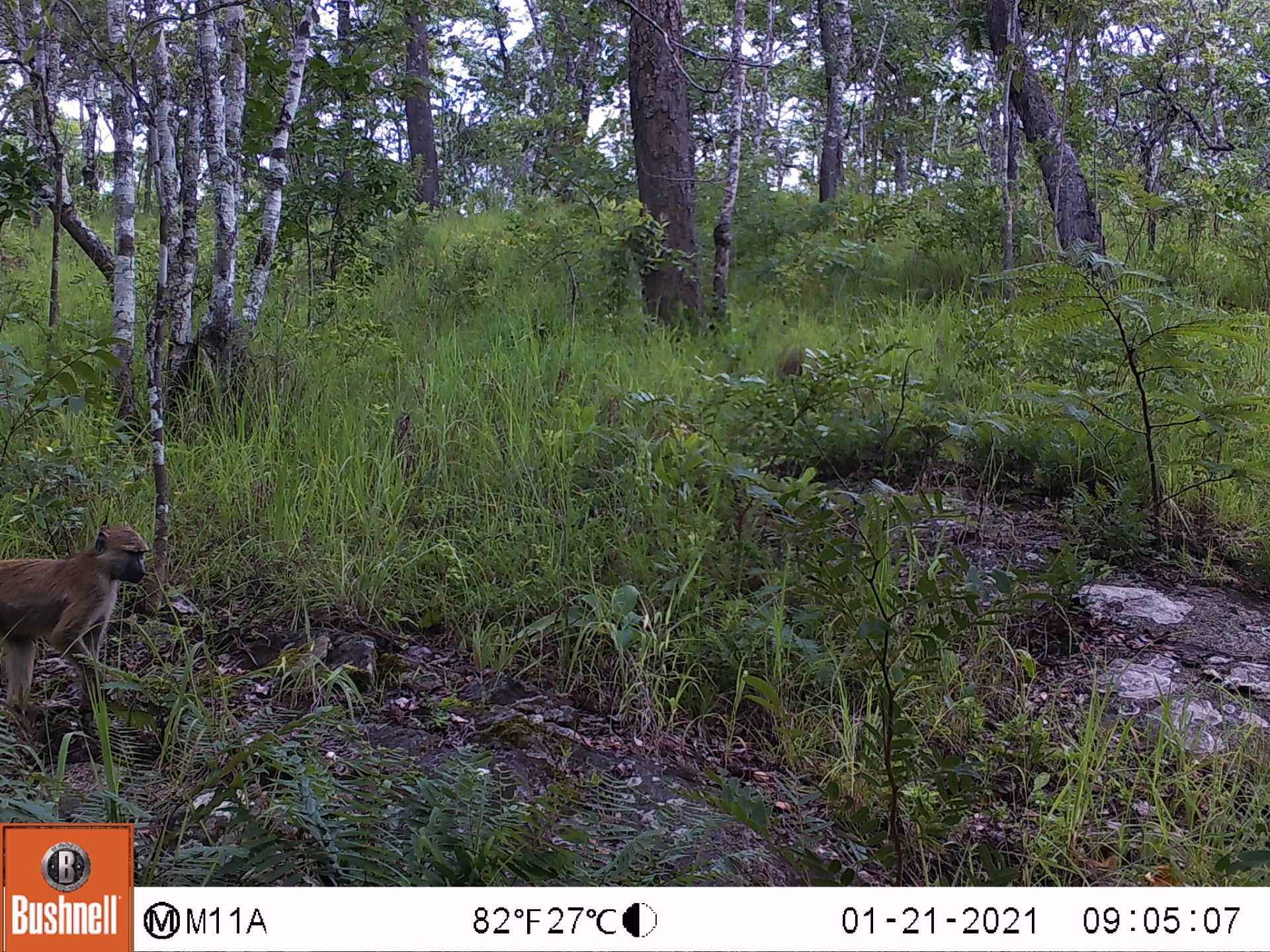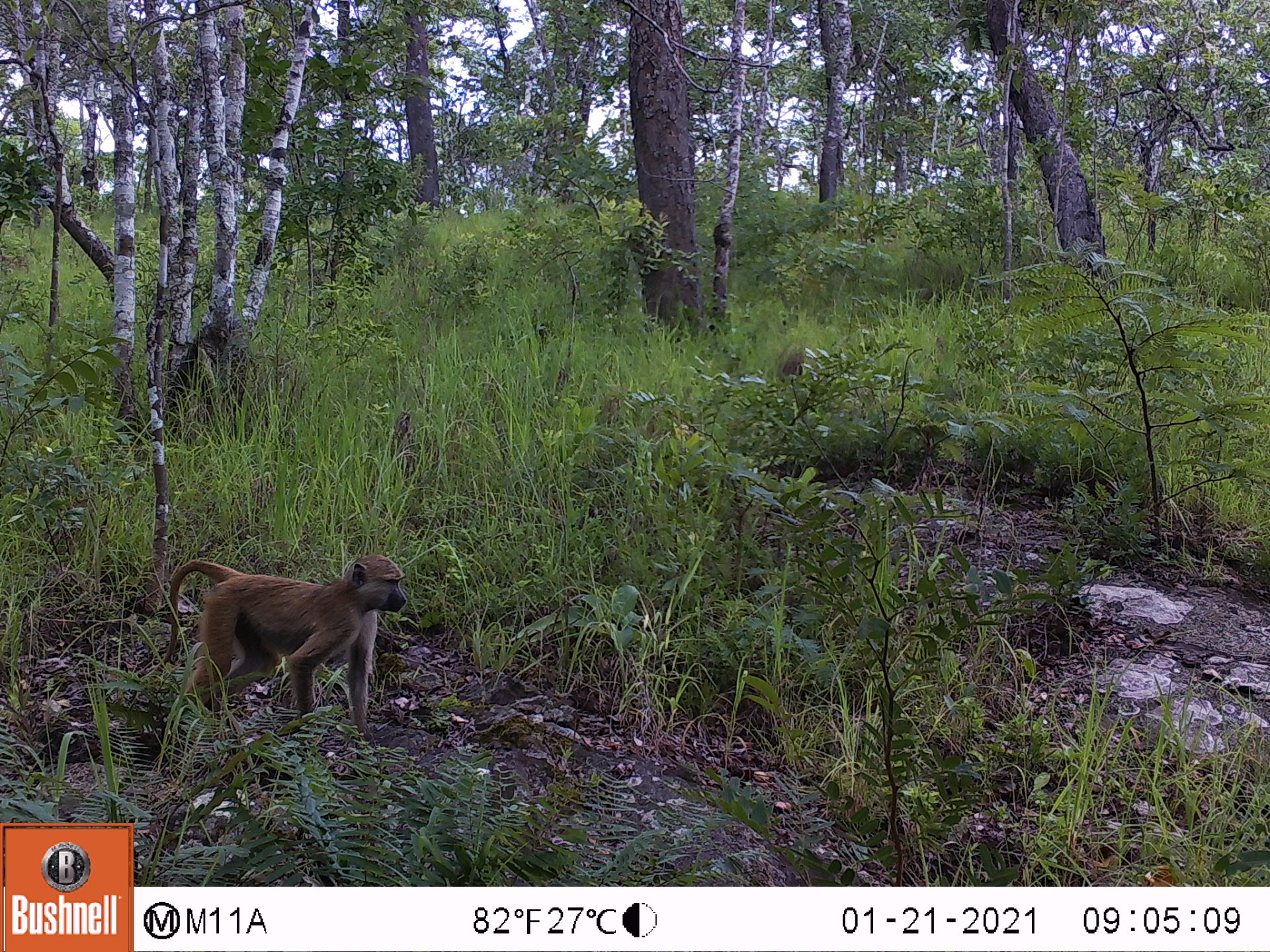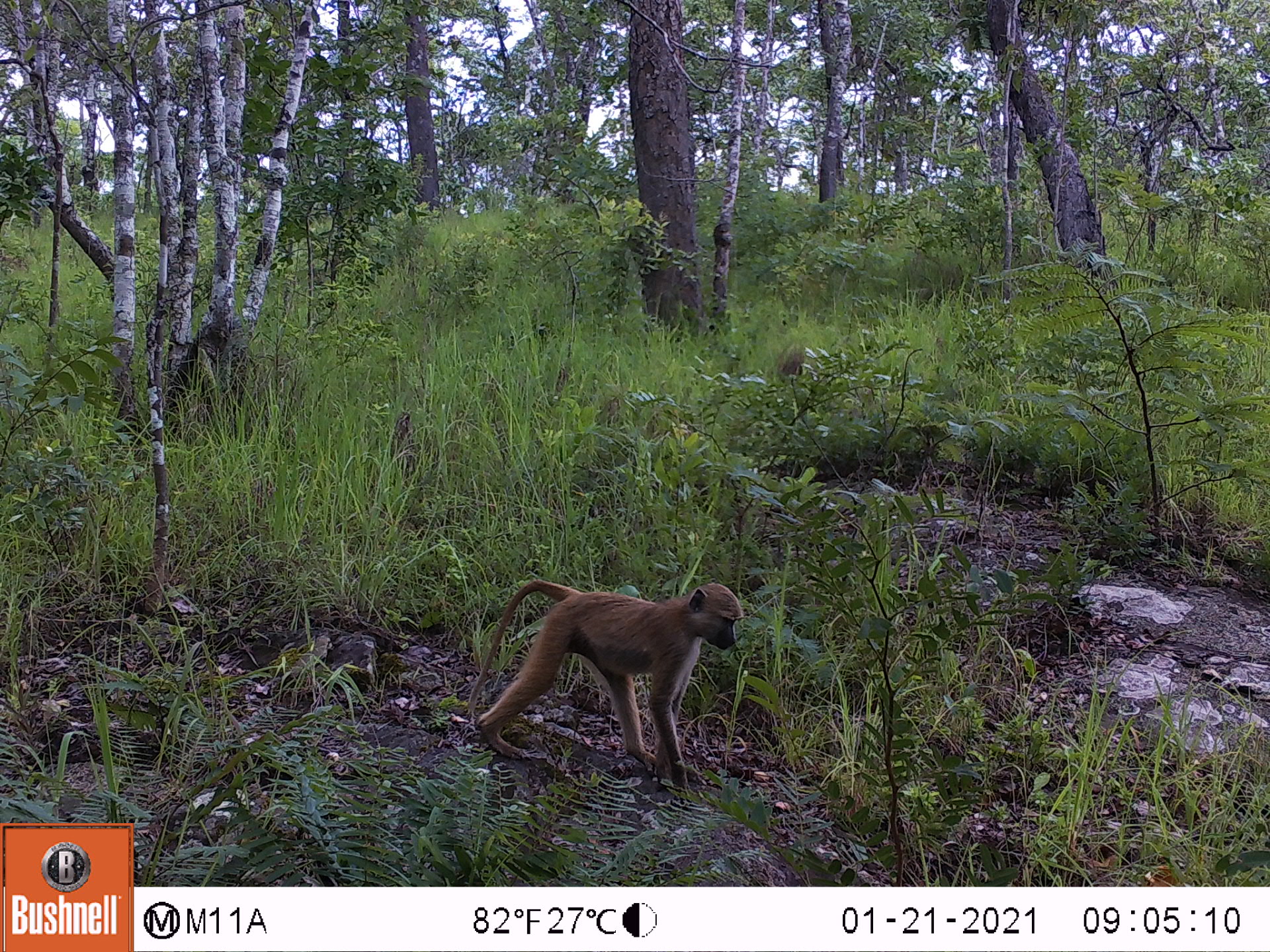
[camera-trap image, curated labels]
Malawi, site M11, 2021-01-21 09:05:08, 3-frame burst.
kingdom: Animalia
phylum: Chordata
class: Mammalia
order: Primates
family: Cercopithecidae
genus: Papio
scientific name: Papio cynocephalus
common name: yellow baboon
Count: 1.